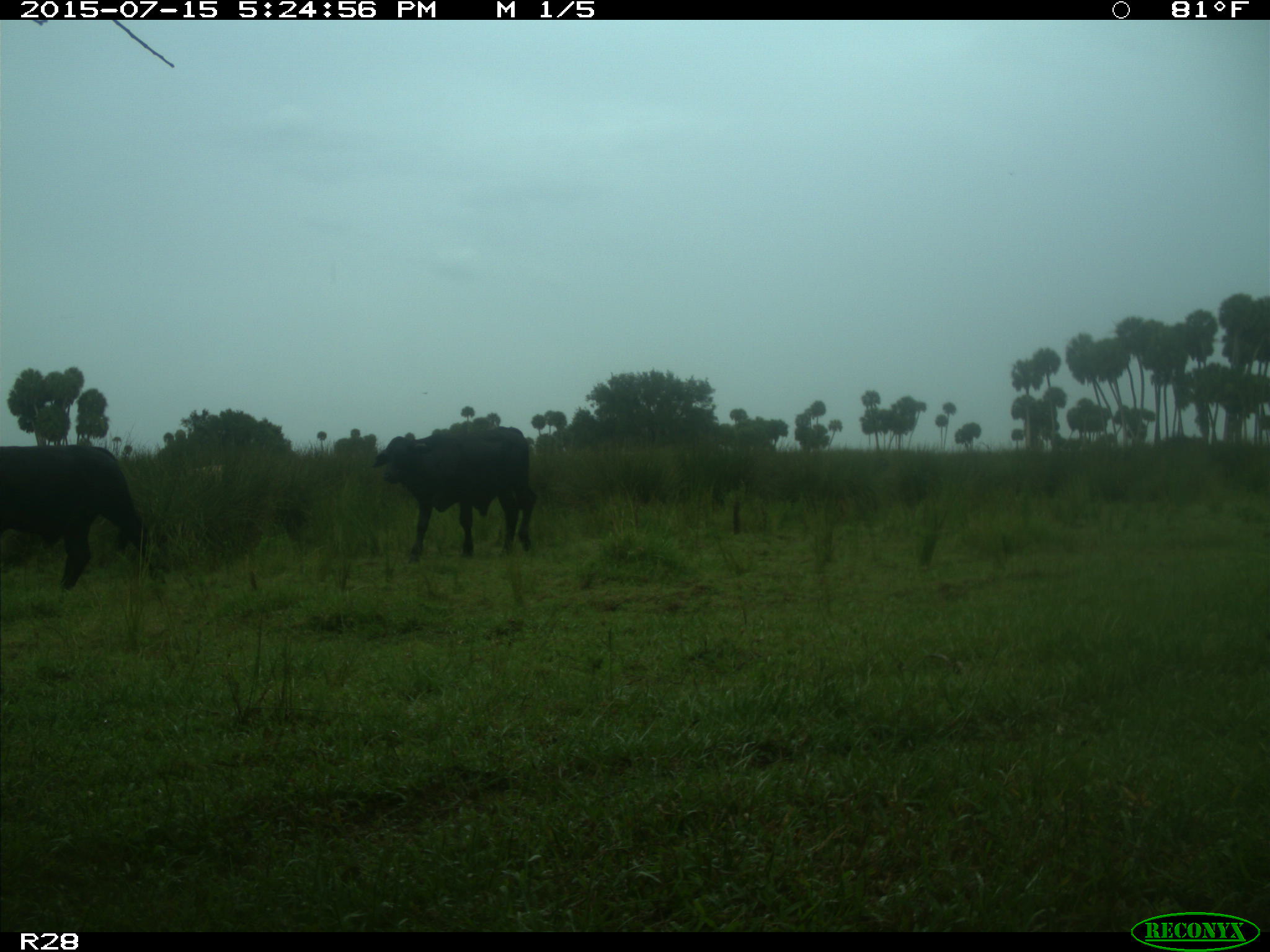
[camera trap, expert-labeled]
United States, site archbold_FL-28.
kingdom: Animalia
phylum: Chordata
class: Mammalia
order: Artiodactyla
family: Bovidae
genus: Bos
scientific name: Bos taurus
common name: domestic cow